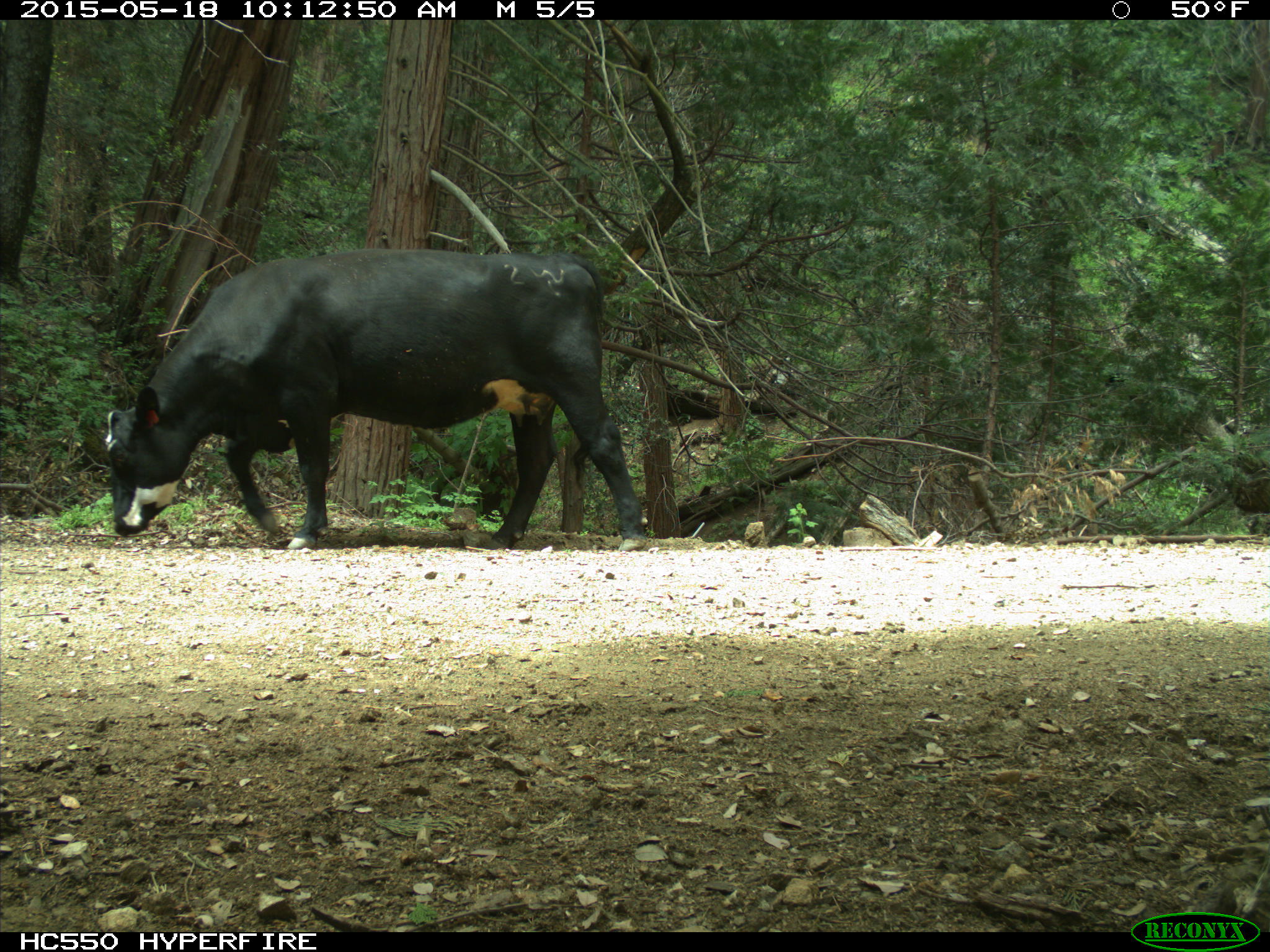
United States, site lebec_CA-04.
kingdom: Animalia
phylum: Chordata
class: Mammalia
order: Artiodactyla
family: Bovidae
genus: Bos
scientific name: Bos taurus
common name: domestic cow